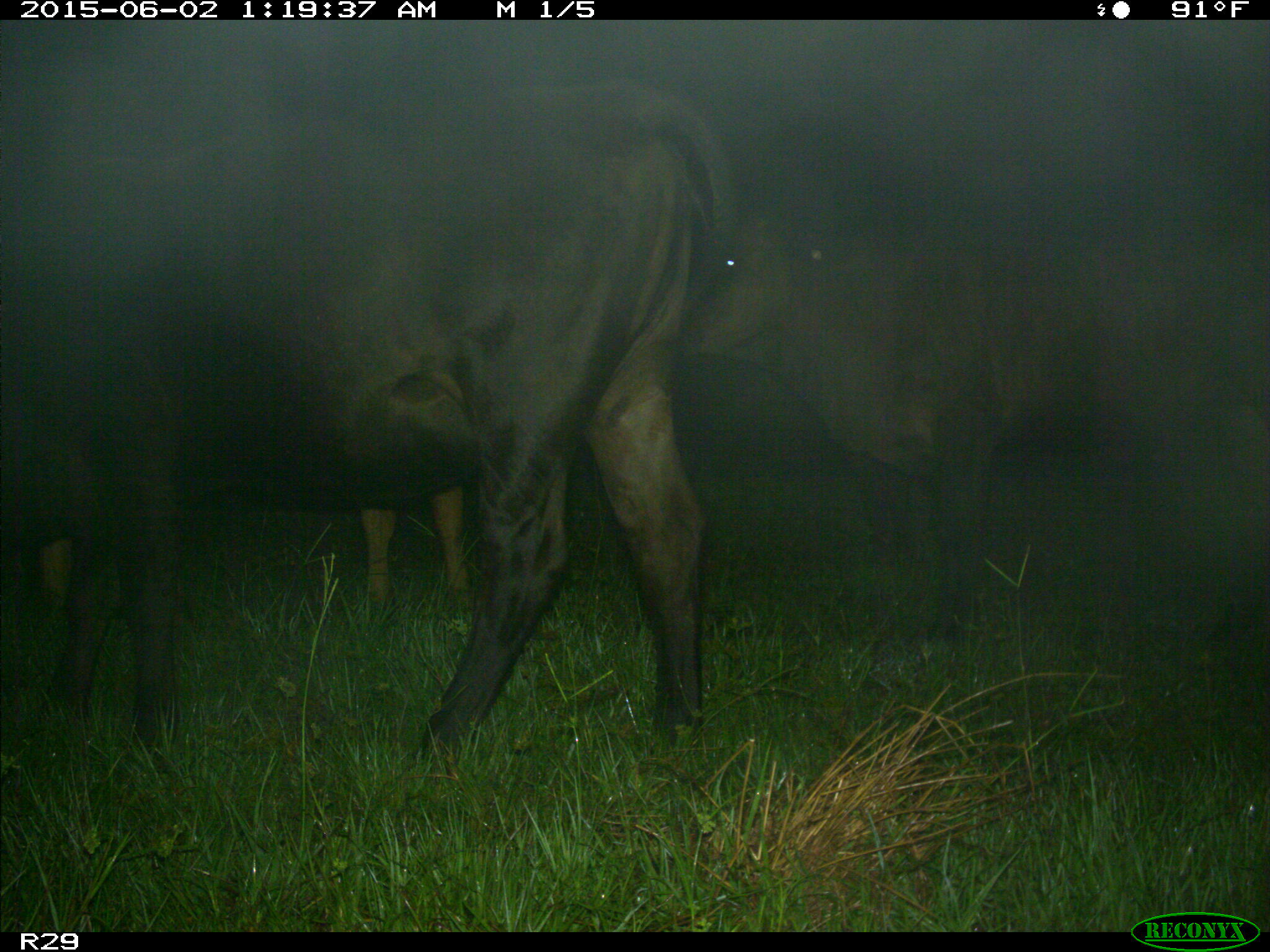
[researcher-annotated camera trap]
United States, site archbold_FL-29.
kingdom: Animalia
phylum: Chordata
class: Mammalia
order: Artiodactyla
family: Bovidae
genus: Bos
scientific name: Bos taurus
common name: domestic cow